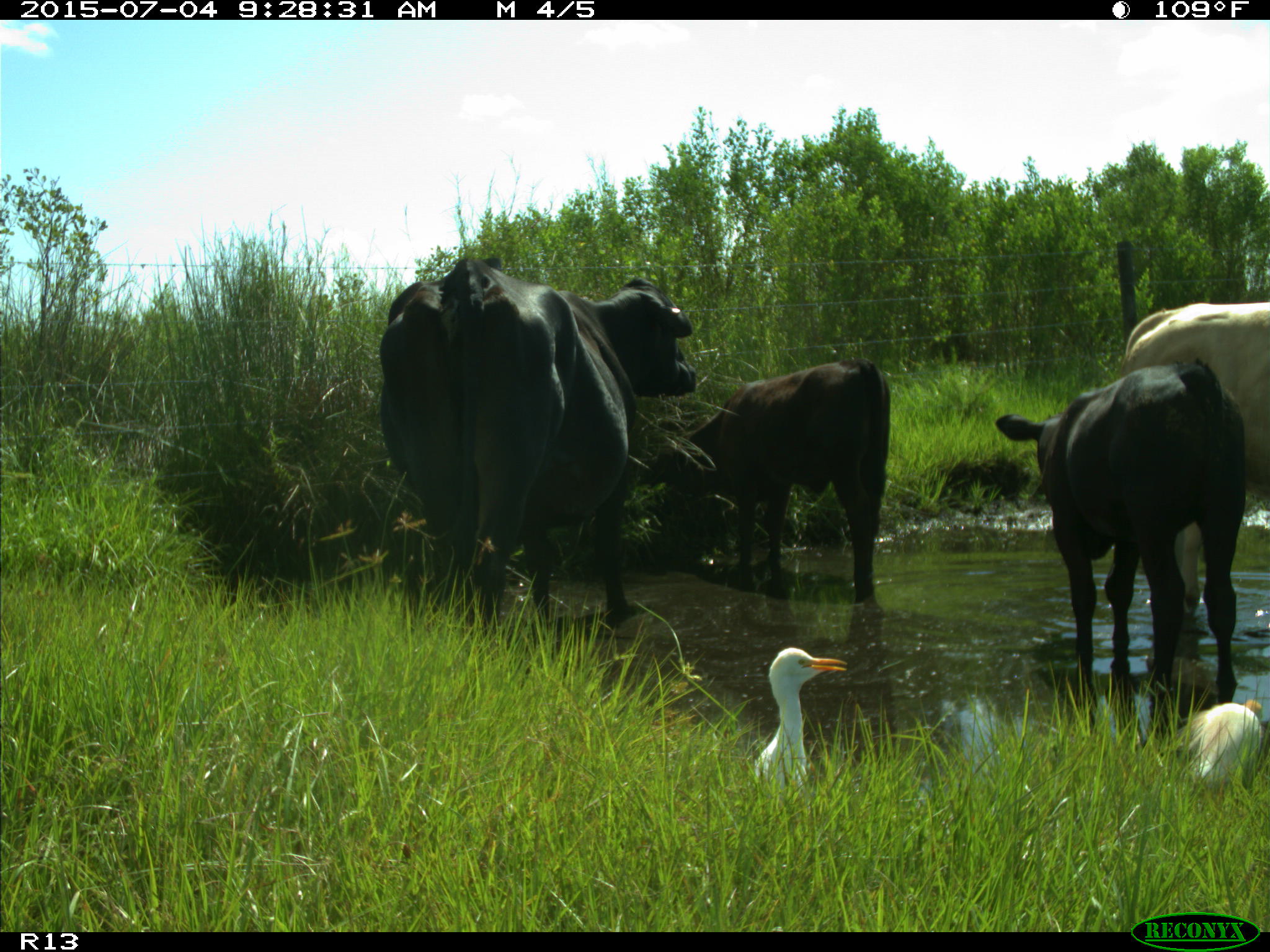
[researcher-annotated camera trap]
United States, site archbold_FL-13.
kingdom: Animalia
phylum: Chordata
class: Mammalia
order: Artiodactyla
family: Bovidae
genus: Bos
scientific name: Bos taurus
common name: domestic cow